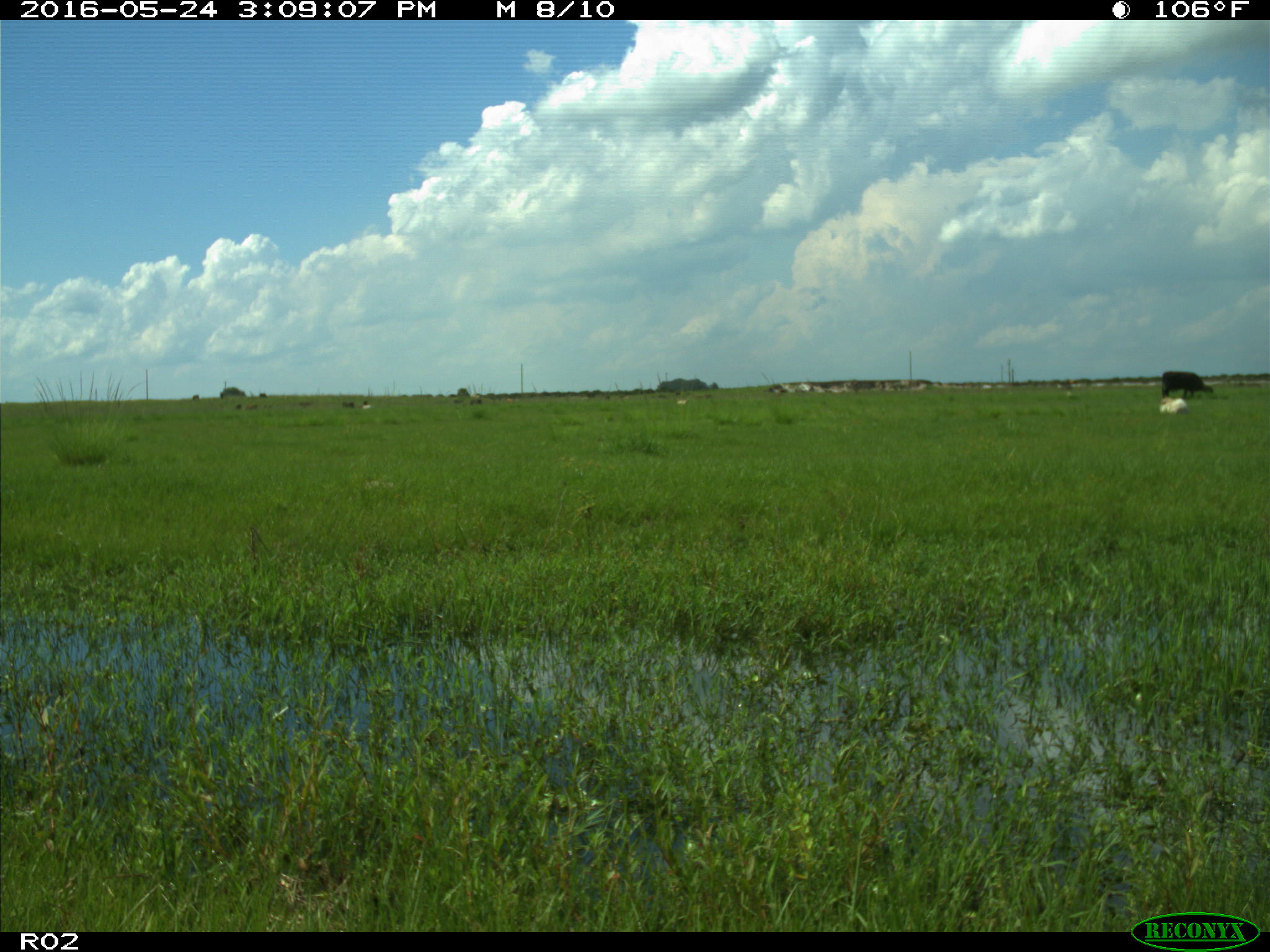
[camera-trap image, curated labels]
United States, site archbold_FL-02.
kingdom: Animalia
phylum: Chordata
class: Mammalia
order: Artiodactyla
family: Bovidae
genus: Bos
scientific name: Bos taurus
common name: domestic cow